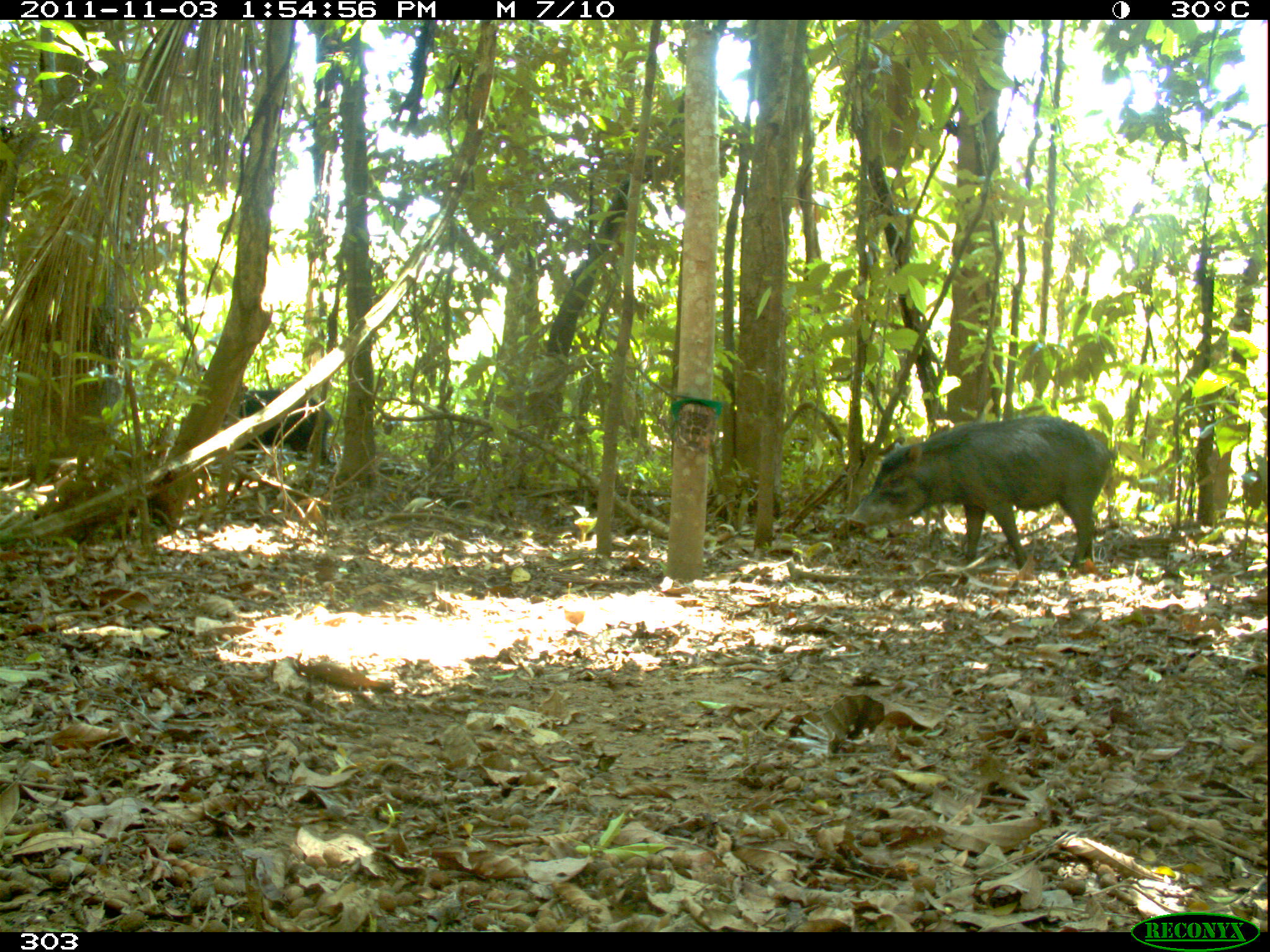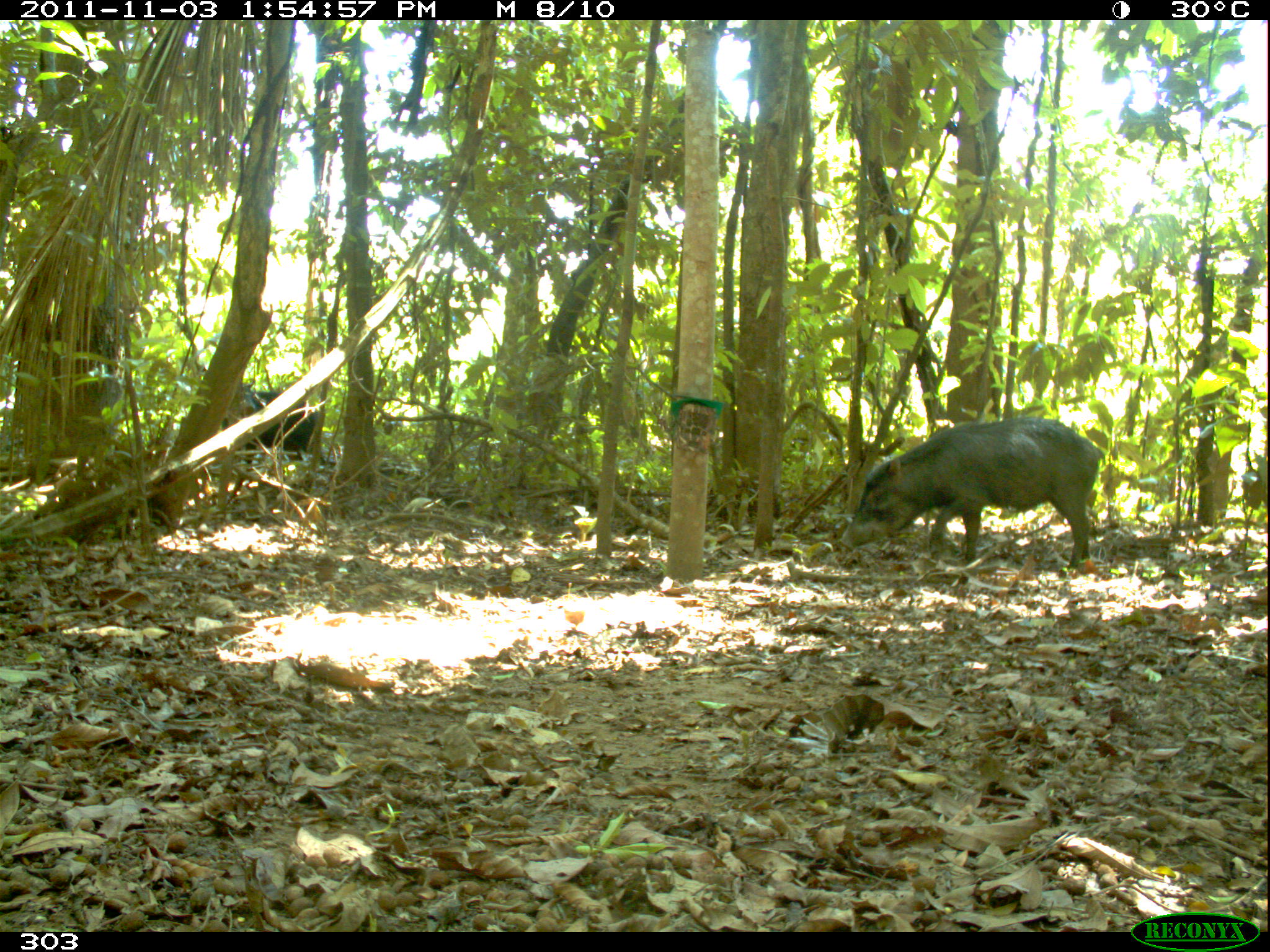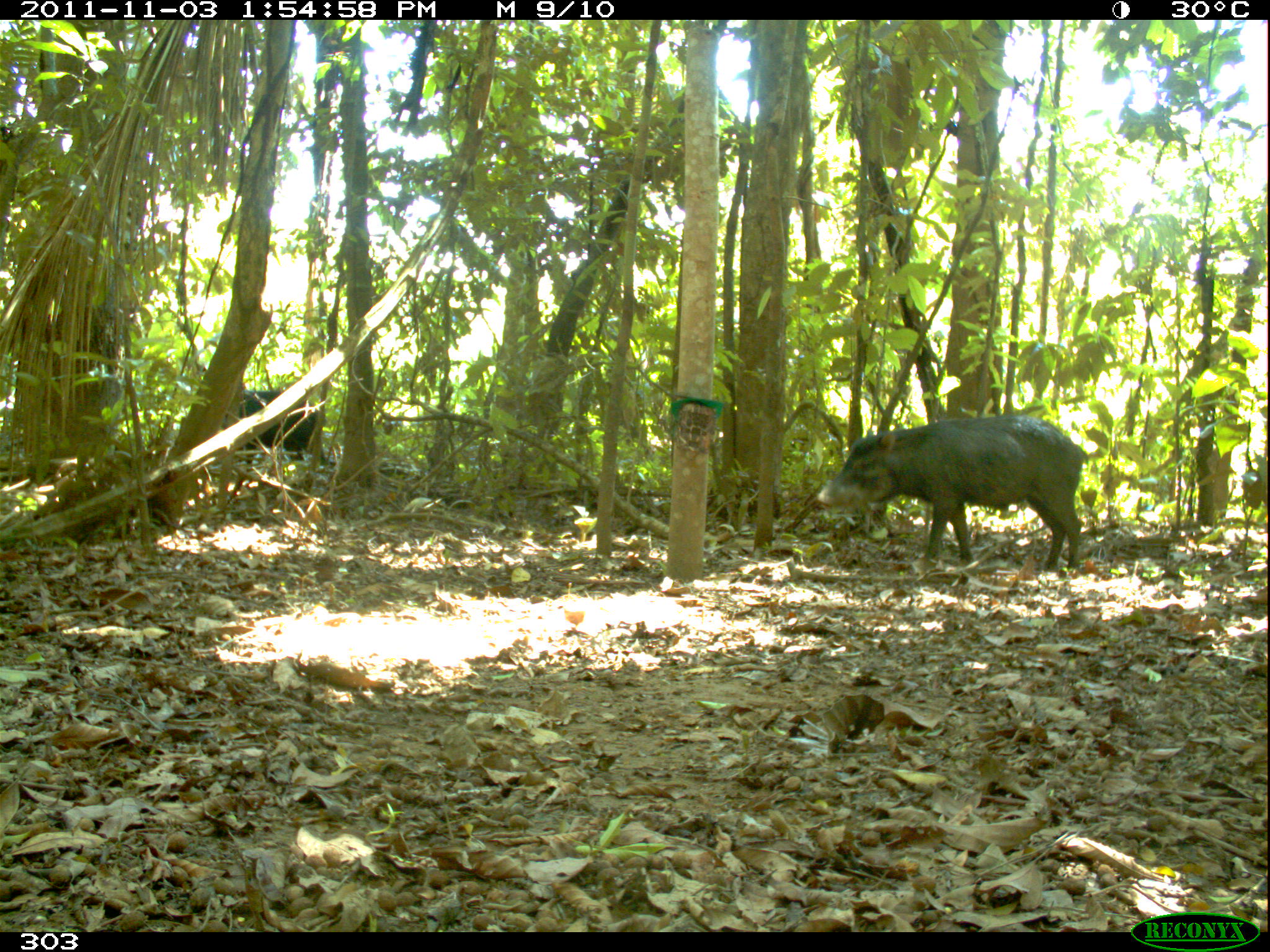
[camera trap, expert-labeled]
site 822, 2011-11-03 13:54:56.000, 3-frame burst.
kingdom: Animalia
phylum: Chordata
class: Mammalia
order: Artiodactyla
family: Tayassuidae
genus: Tayassu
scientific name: Tayassu pecari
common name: white-lipped peccary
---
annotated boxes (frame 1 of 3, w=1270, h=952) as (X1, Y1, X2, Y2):
tayassu pecari: (845, 416, 1116, 574); (220, 387, 337, 471)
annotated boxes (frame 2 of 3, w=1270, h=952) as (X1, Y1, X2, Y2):
tayassu pecari: (837, 415, 1101, 567); (239, 390, 328, 468)